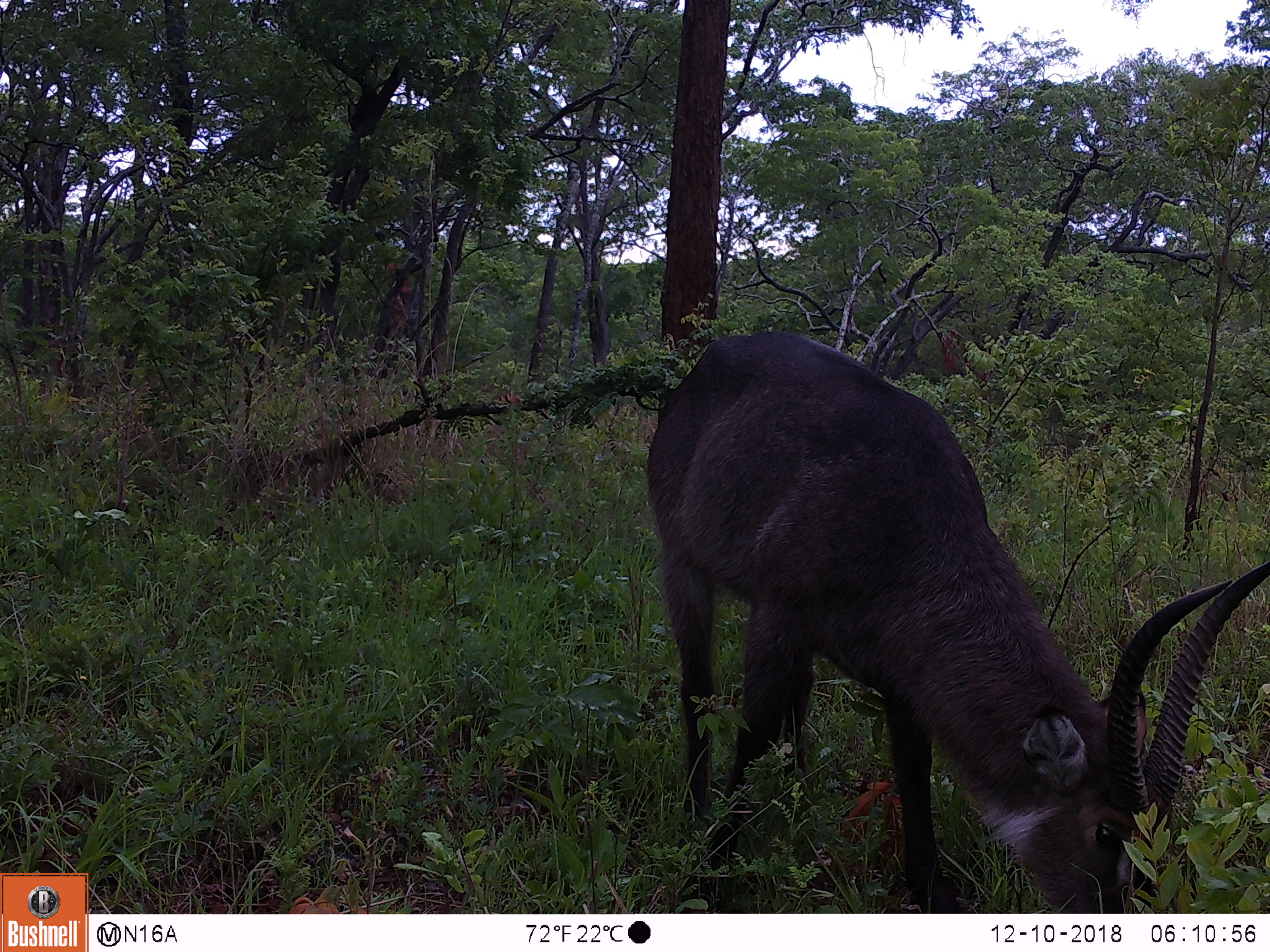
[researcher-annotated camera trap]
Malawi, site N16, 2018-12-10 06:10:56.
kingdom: Animalia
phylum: Chordata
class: Mammalia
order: Artiodactyla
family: Bovidae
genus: Kobus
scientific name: Kobus ellipsiprymnus ellipsiprymnus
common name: common waterbuck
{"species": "common waterbuck (Kobus ellipsiprymnus ellipsiprymnus)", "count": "1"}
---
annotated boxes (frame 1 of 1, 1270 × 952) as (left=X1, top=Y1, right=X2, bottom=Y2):
common waterbuck: (left=636, top=329, right=1266, bottom=912)